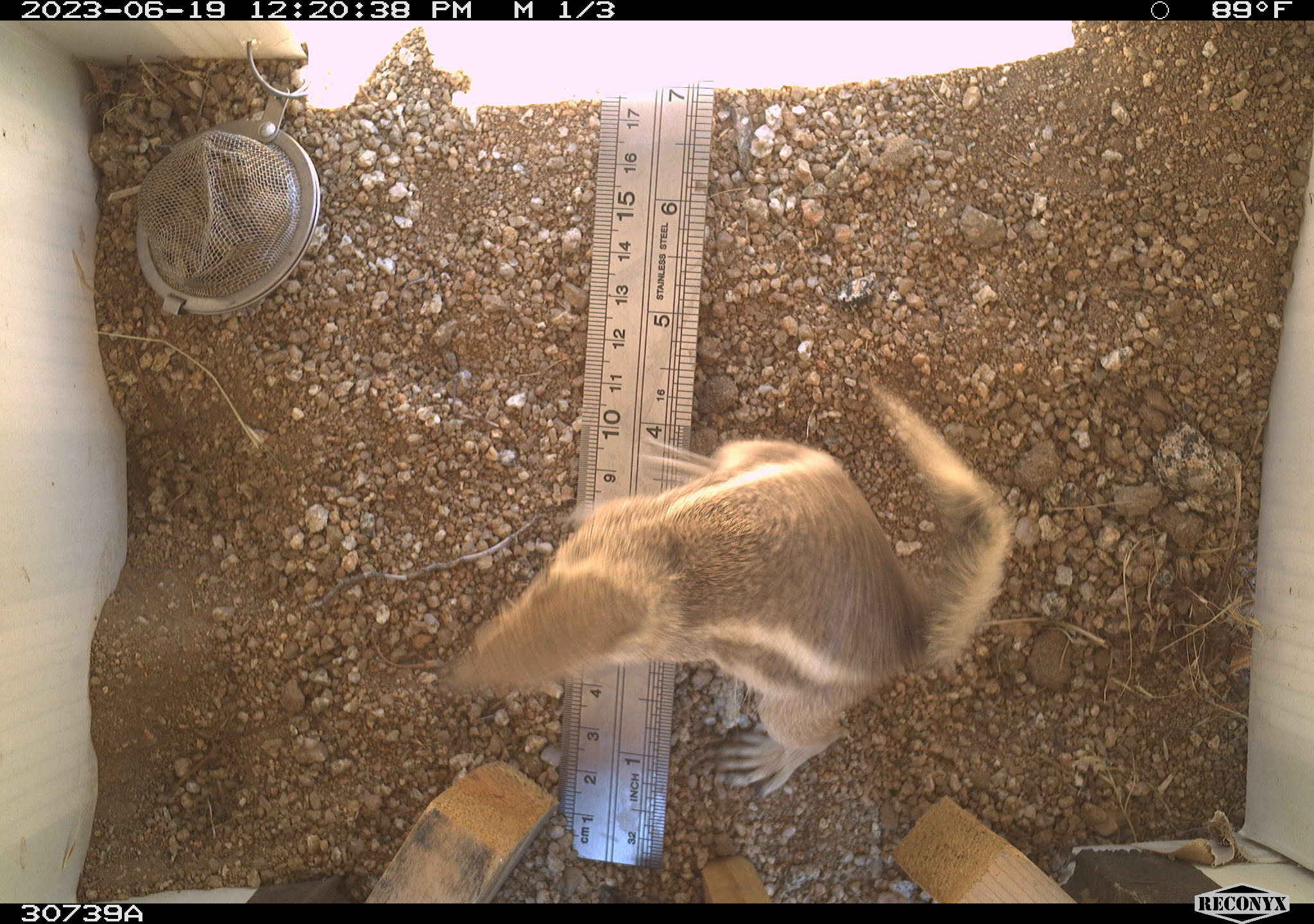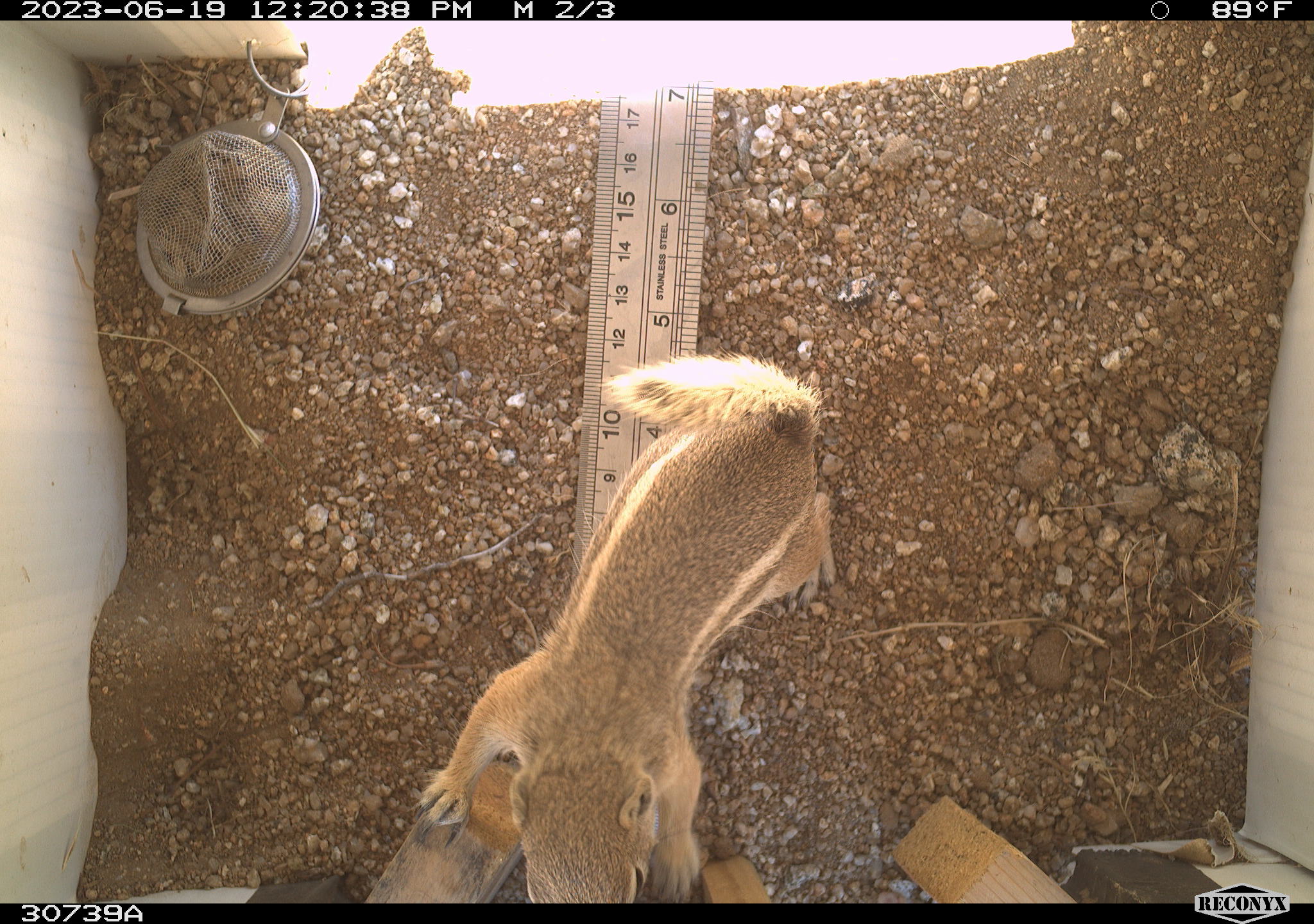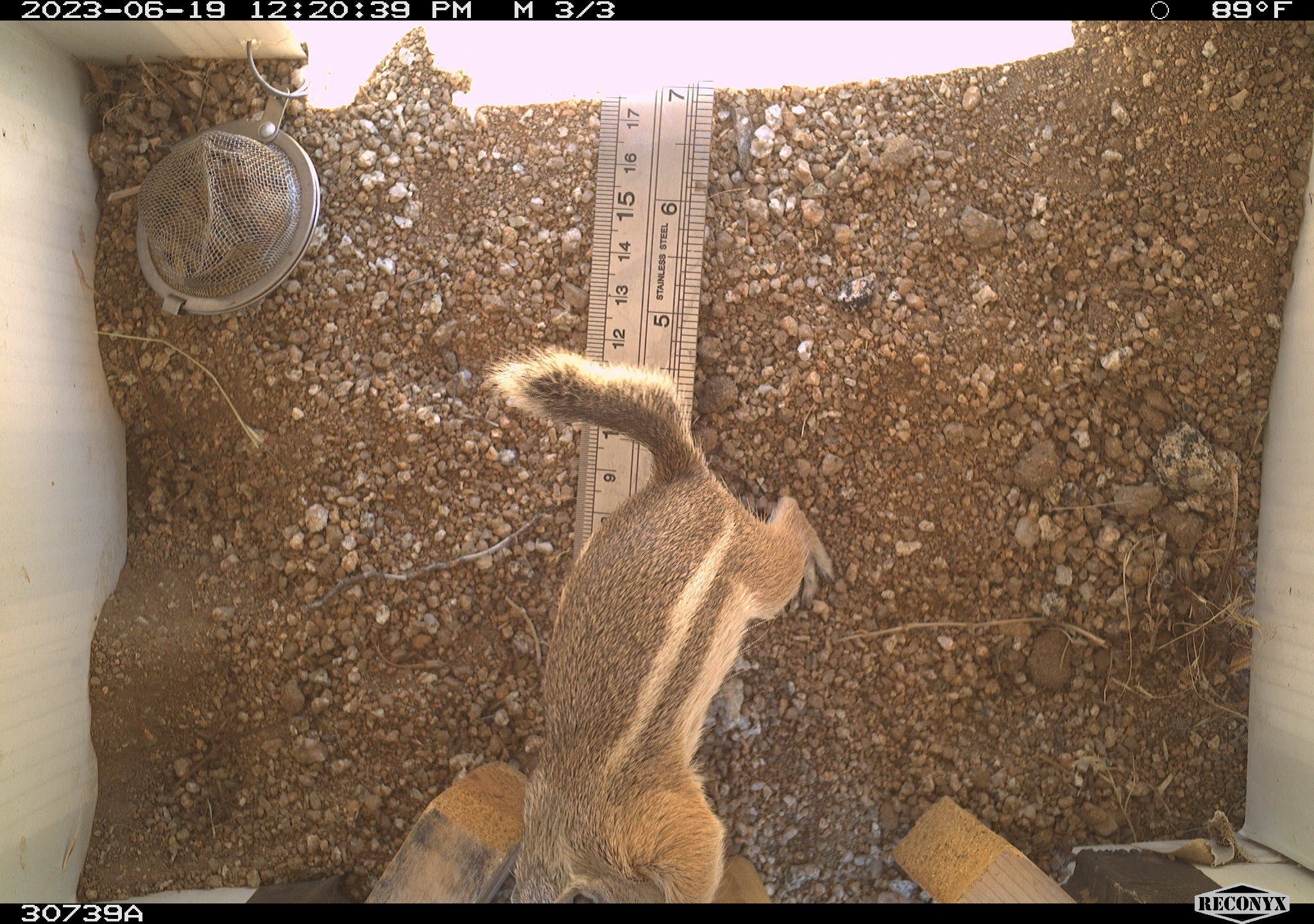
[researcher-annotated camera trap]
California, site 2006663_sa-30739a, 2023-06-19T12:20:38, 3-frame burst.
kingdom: Animalia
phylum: Chordata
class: Mammalia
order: Rodentia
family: Sciuridae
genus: Ammospermophilus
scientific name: Ammospermophilus leucurus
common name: white-tailed antelope squirrel